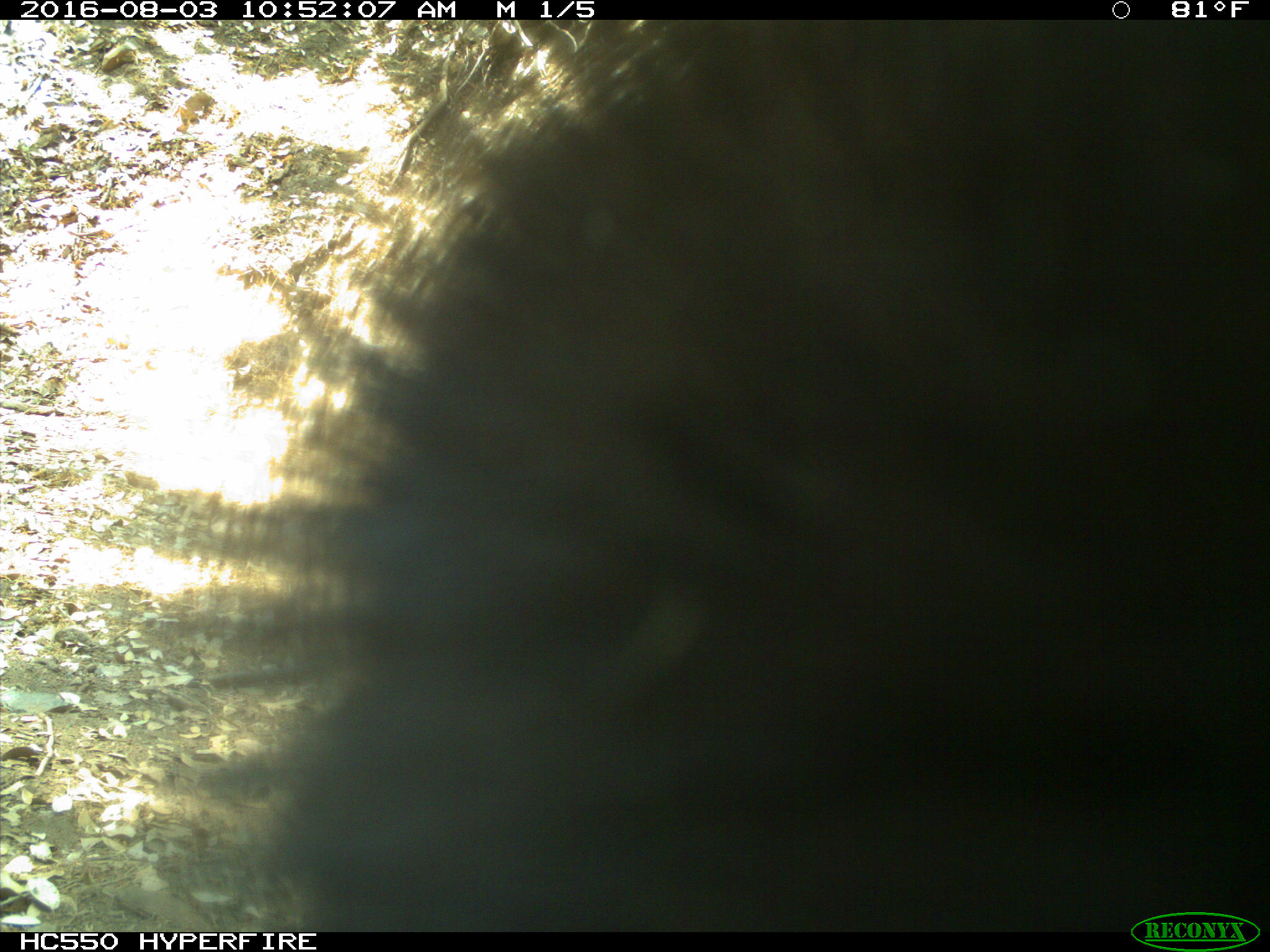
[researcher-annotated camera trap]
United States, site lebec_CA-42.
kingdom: Animalia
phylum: Chordata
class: Mammalia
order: Carnivora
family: Ursidae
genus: Ursus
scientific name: Ursus americanus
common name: american black bear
Ursus americanus (american black bear).